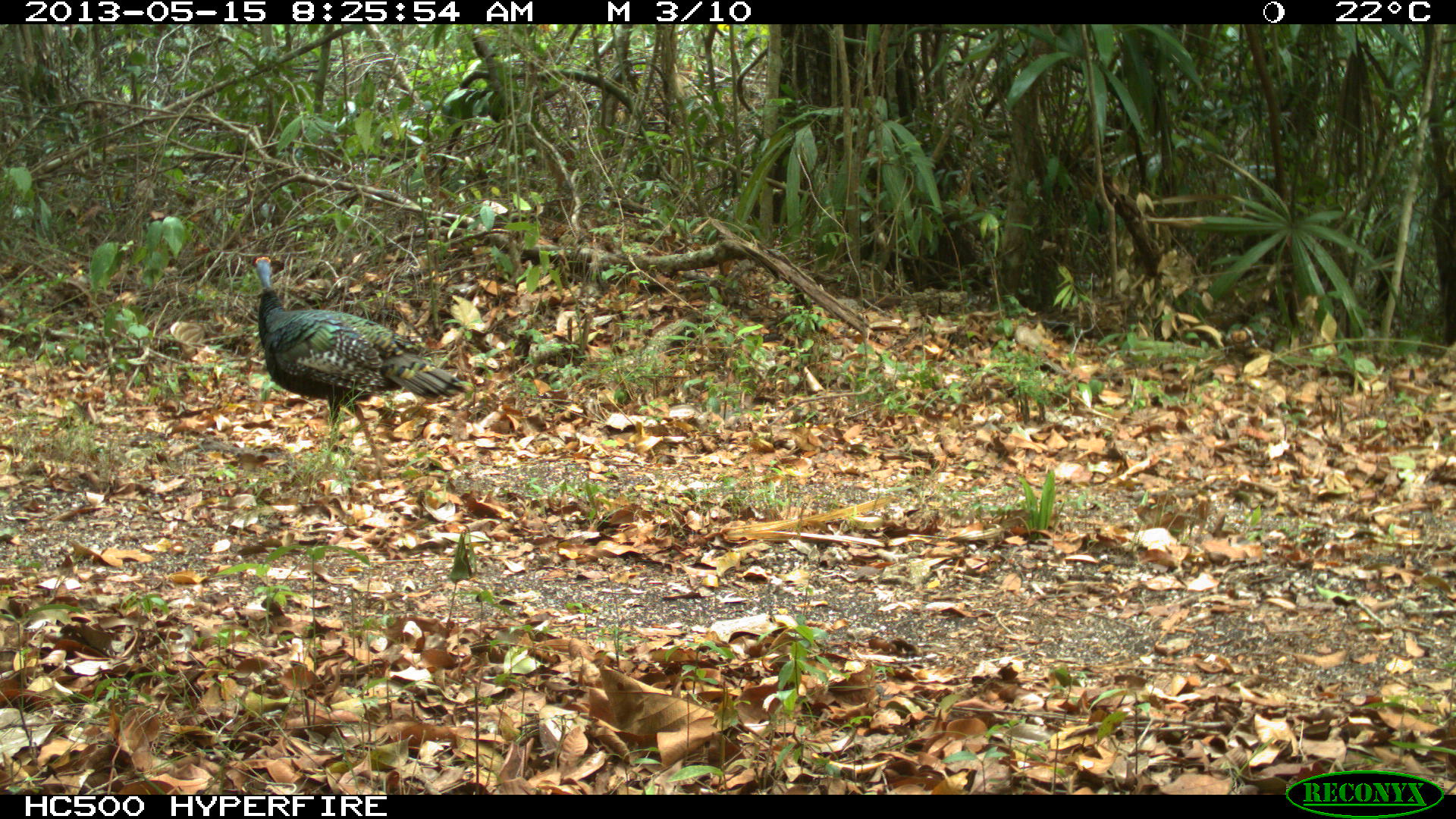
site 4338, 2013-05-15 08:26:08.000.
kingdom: Animalia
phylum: Chordata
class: Aves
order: Galliformes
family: Phasianidae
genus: Meleagris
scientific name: Meleagris ocellata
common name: ocellated turkey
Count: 1.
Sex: female.